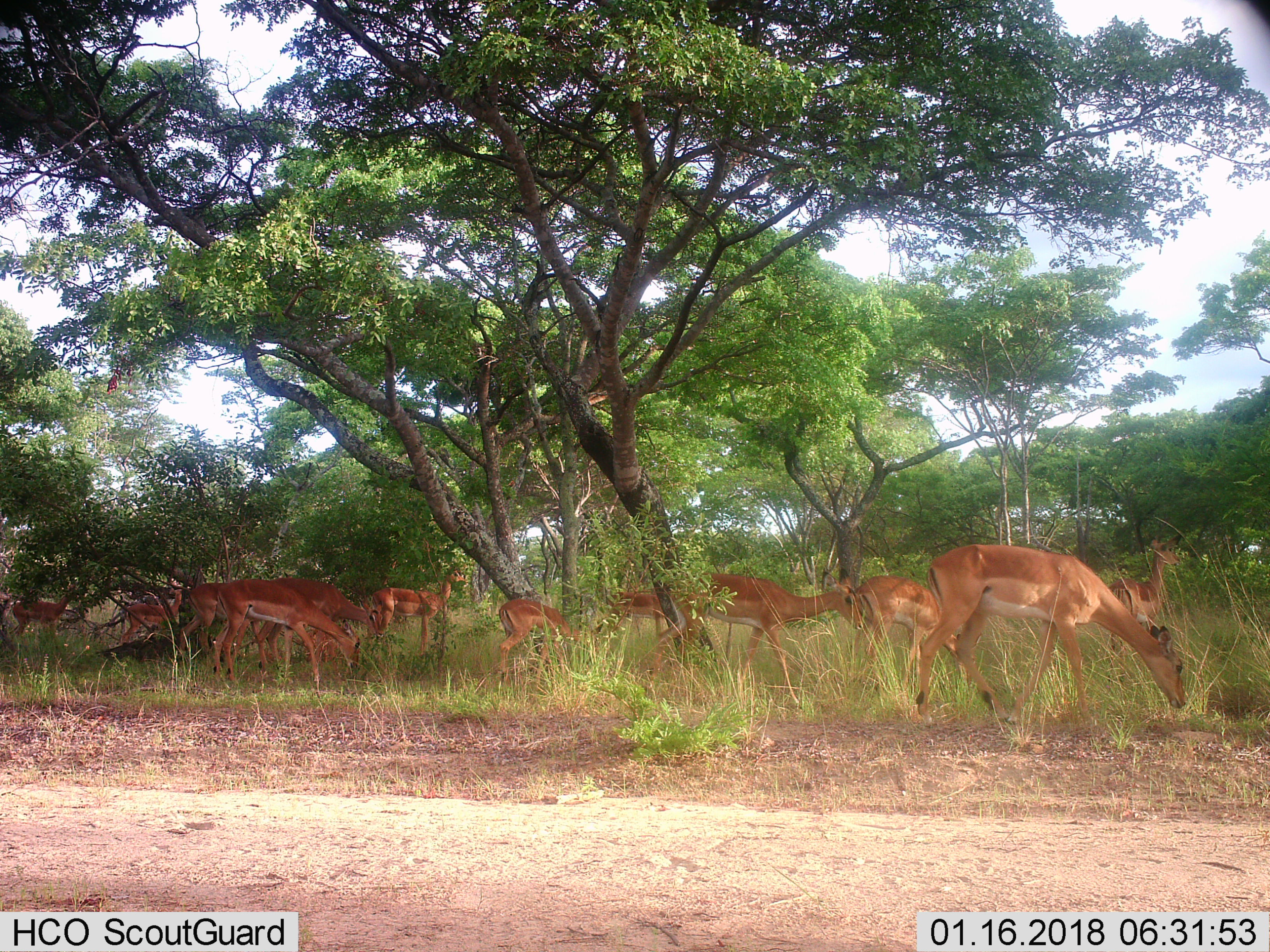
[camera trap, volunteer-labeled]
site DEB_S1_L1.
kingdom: Animalia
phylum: Chordata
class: Mammalia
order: Artiodactyla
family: Bovidae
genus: Aepyceros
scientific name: Aepyceros melampus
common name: impala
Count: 11-50.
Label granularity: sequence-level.